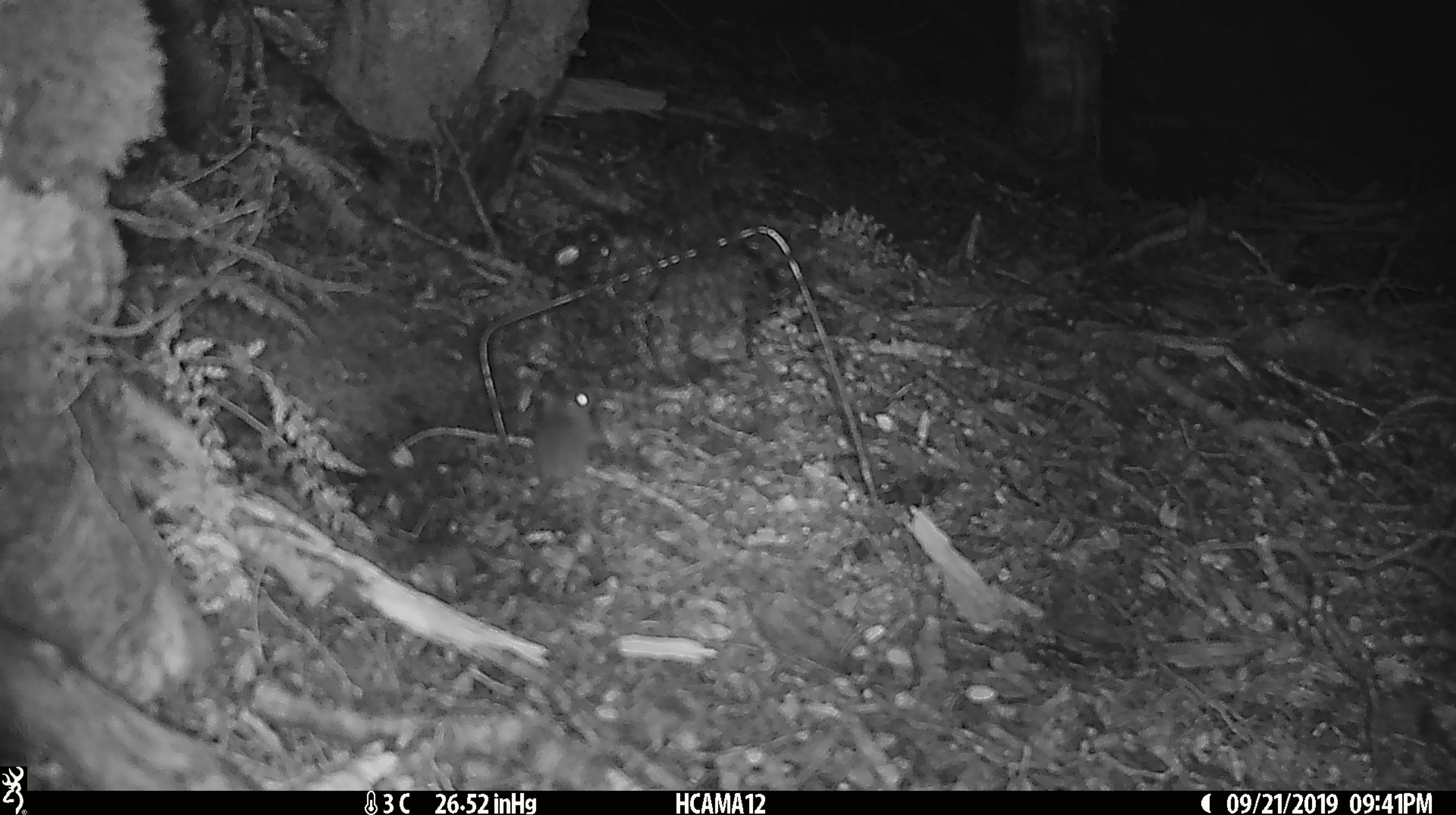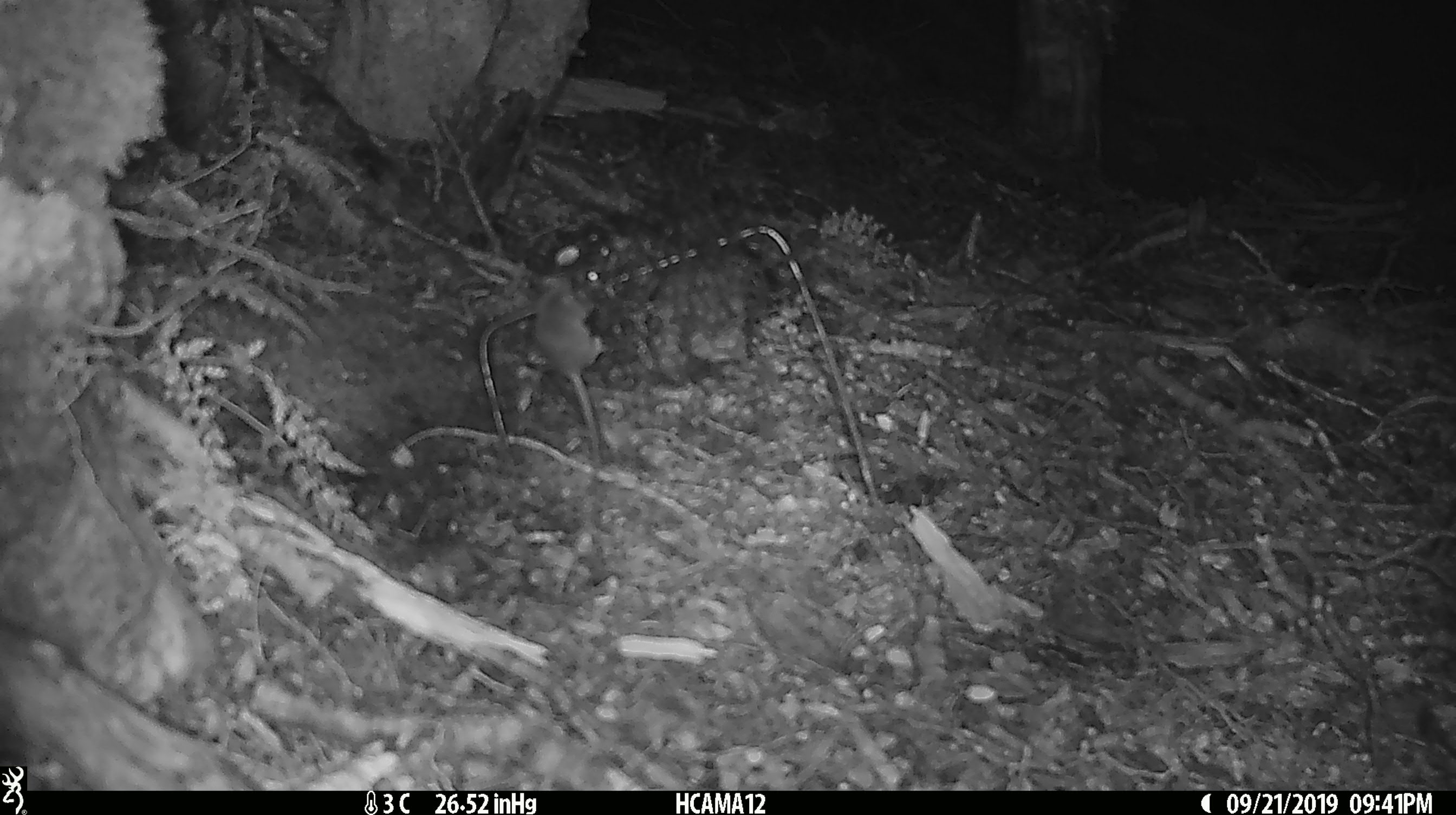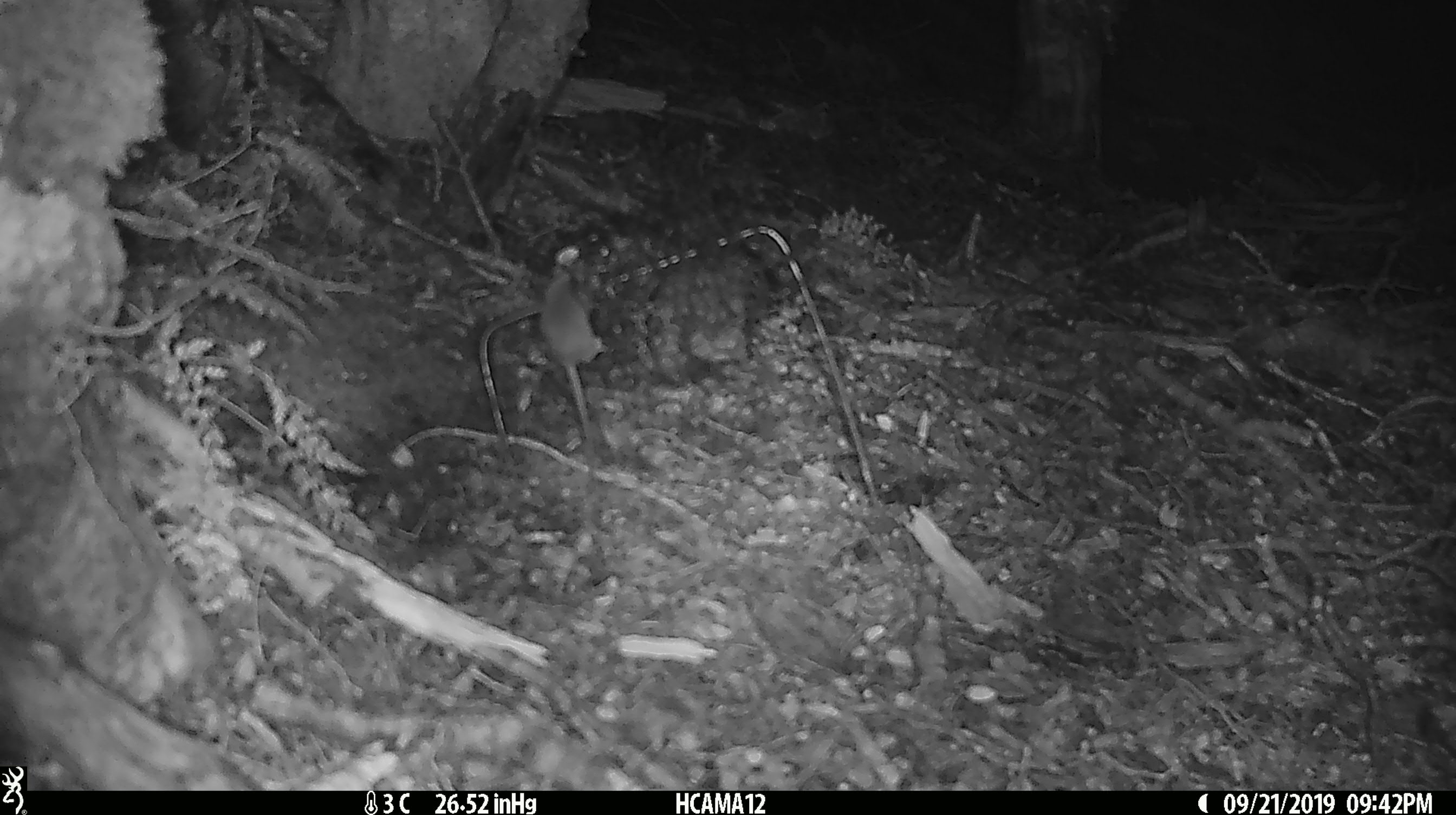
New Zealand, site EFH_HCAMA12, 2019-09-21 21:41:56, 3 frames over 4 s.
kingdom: Animalia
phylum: Chordata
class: Mammalia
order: Rodentia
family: Muridae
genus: Mus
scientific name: Mus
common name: mouse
Mouse (Mus).